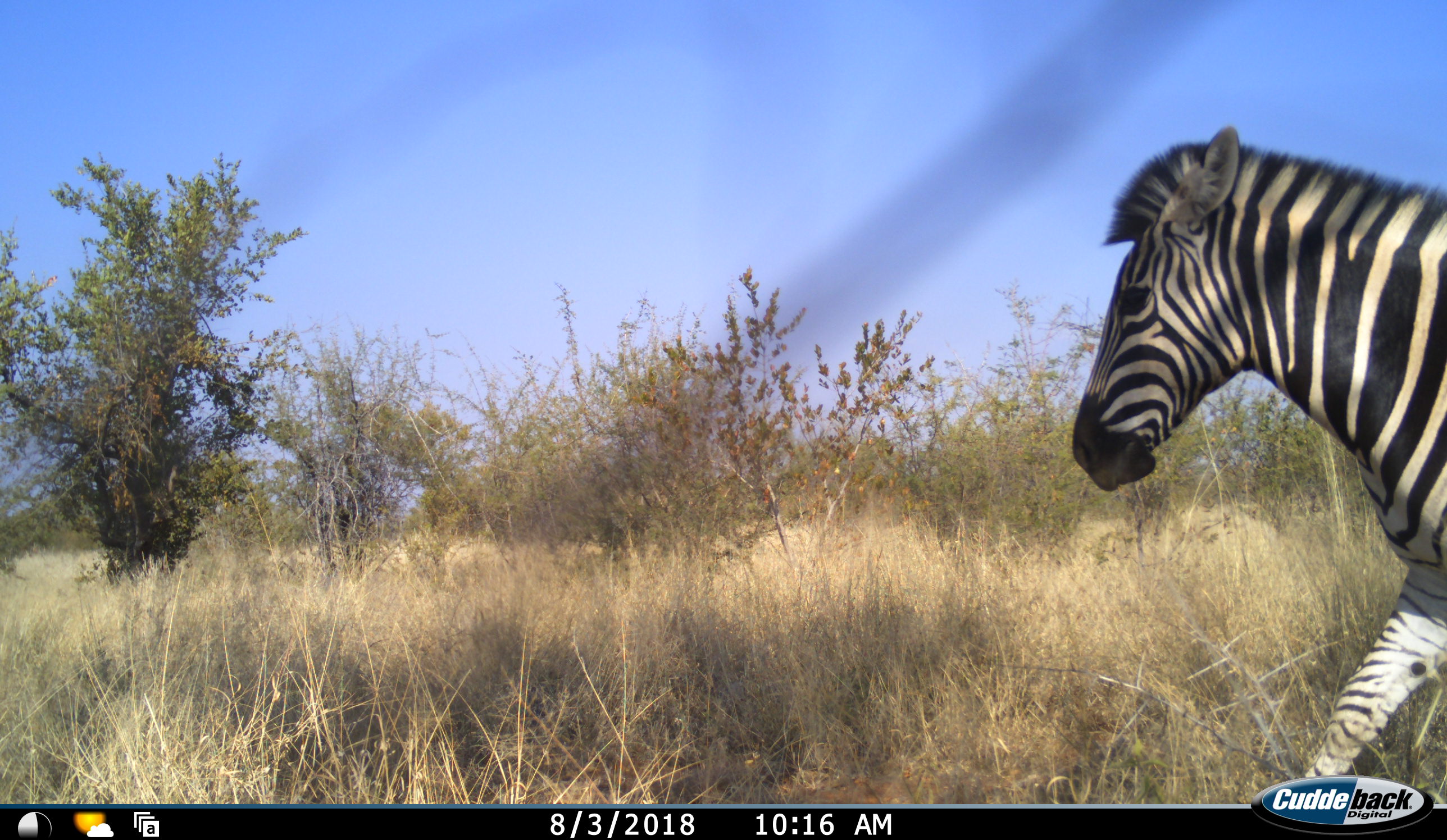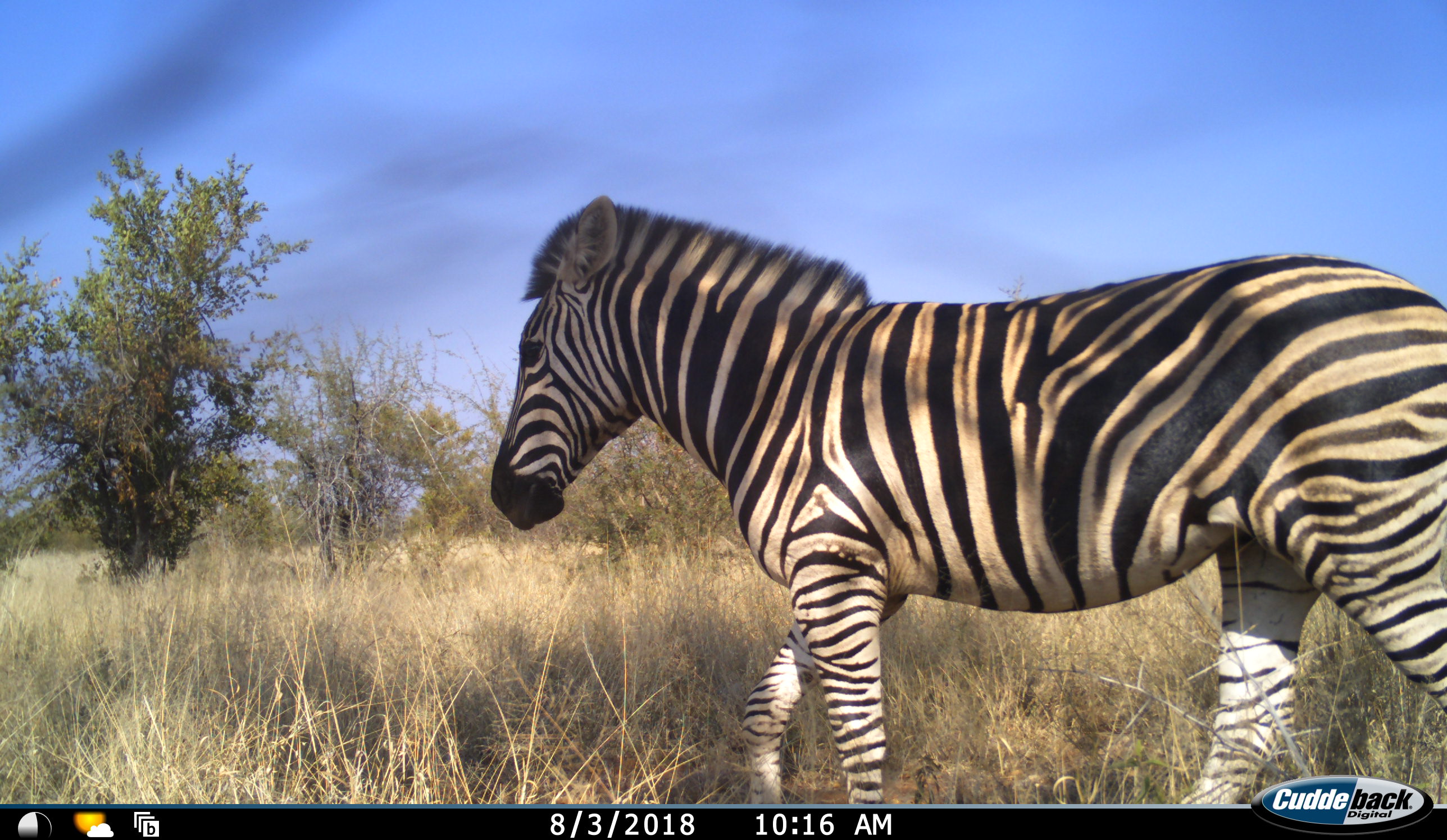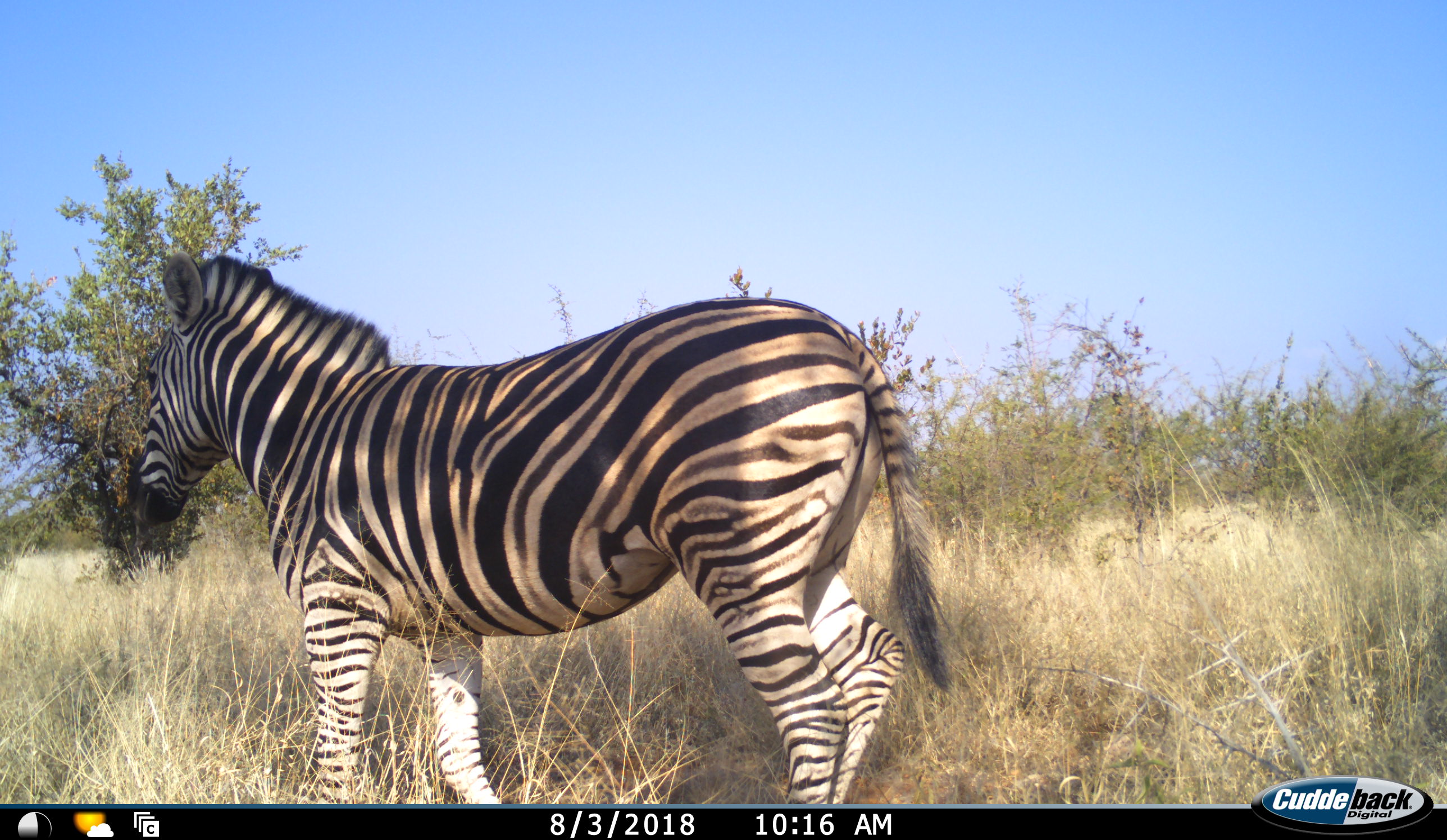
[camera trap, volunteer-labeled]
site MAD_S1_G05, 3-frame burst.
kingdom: Animalia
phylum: Chordata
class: Mammalia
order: Perissodactyla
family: Equidae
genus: Equus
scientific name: Equus quagga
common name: plains zebra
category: zebraplains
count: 1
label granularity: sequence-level